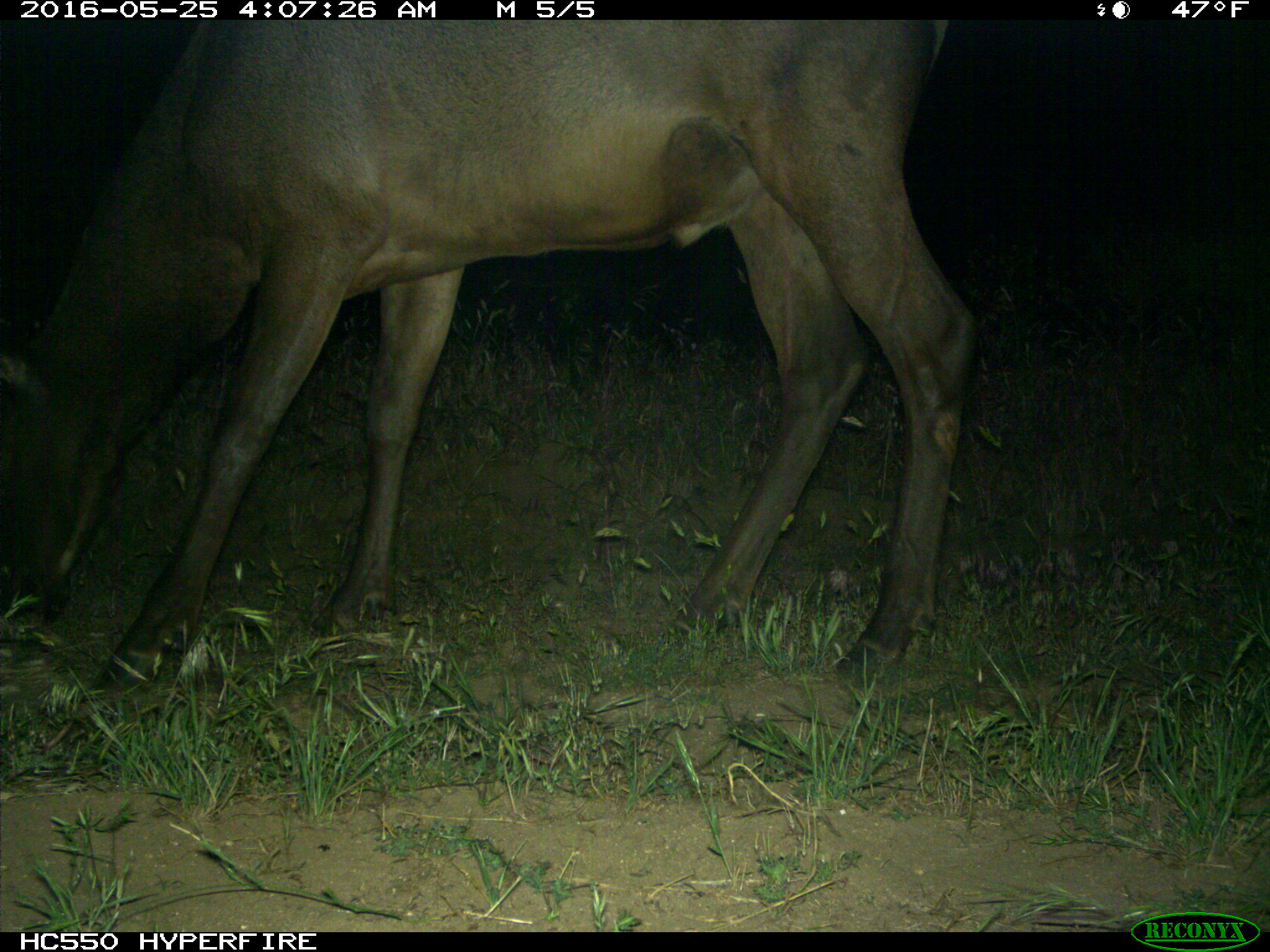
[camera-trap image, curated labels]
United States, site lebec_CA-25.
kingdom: Animalia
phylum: Chordata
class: Mammalia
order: Artiodactyla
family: Cervidae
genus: Cervus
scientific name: Cervus canadensis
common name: elk